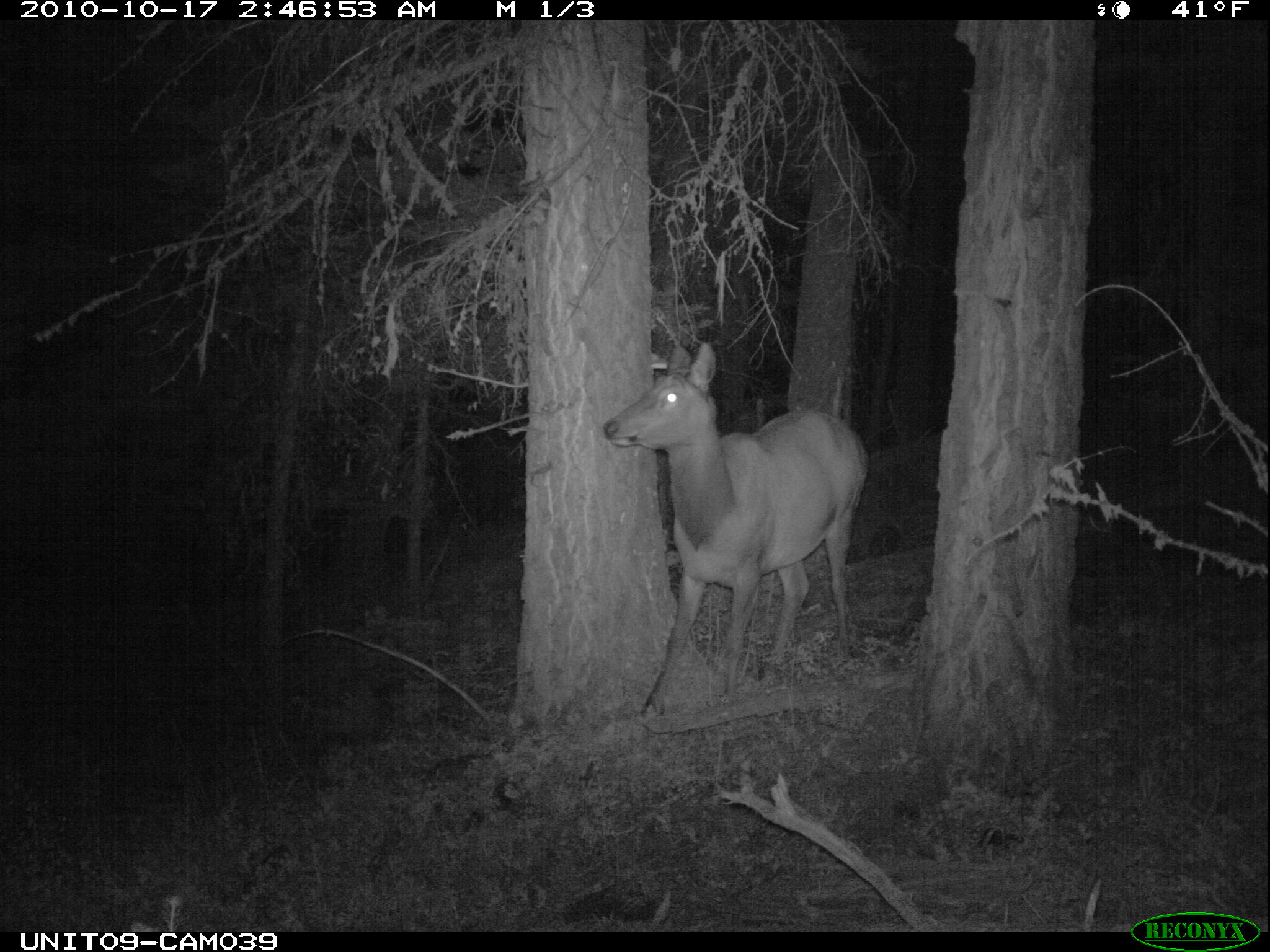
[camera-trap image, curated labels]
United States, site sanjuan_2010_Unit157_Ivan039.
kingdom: Animalia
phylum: Chordata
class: Mammalia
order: Artiodactyla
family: Cervidae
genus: Cervus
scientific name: Cervus elaphus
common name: red deer